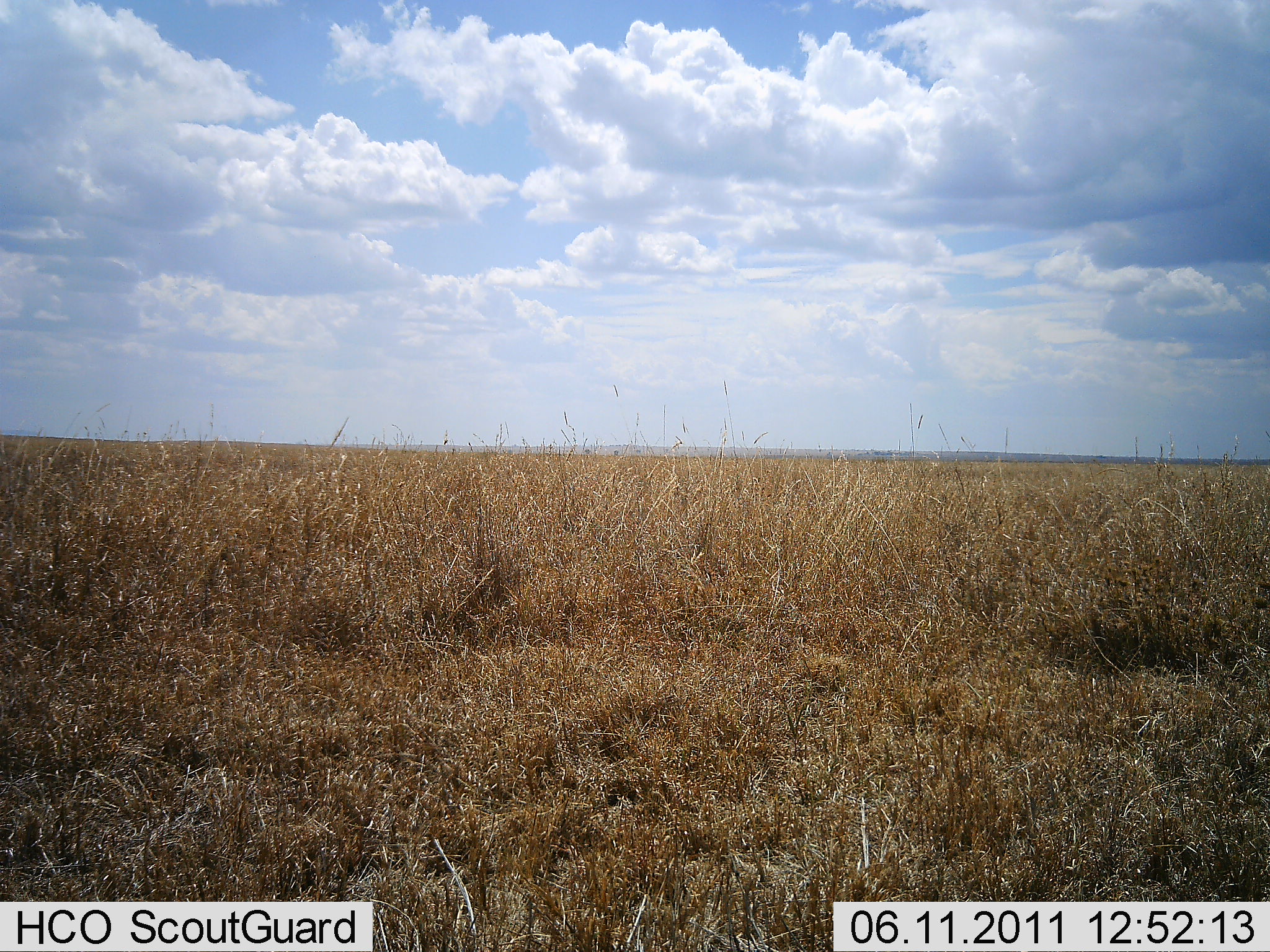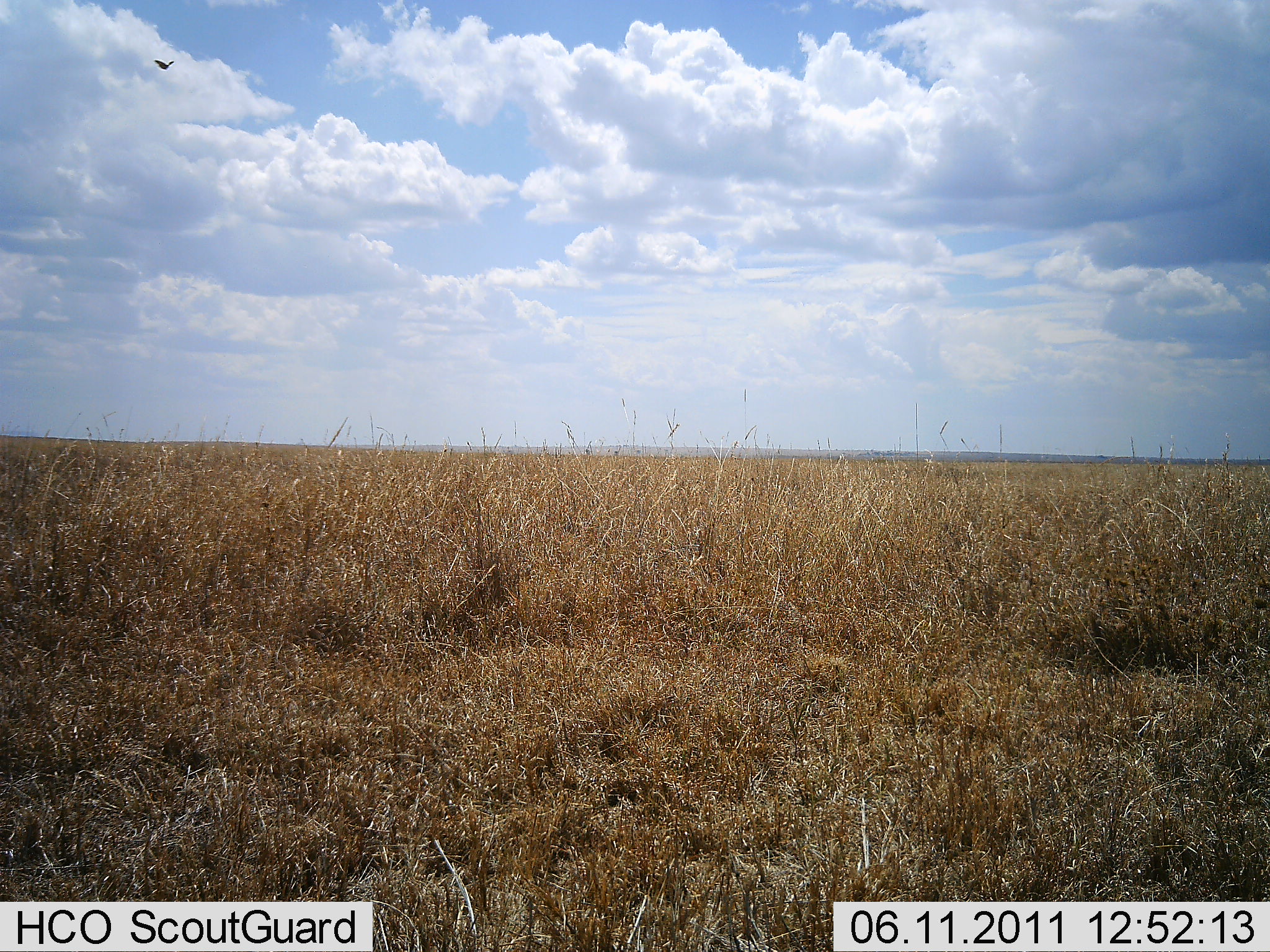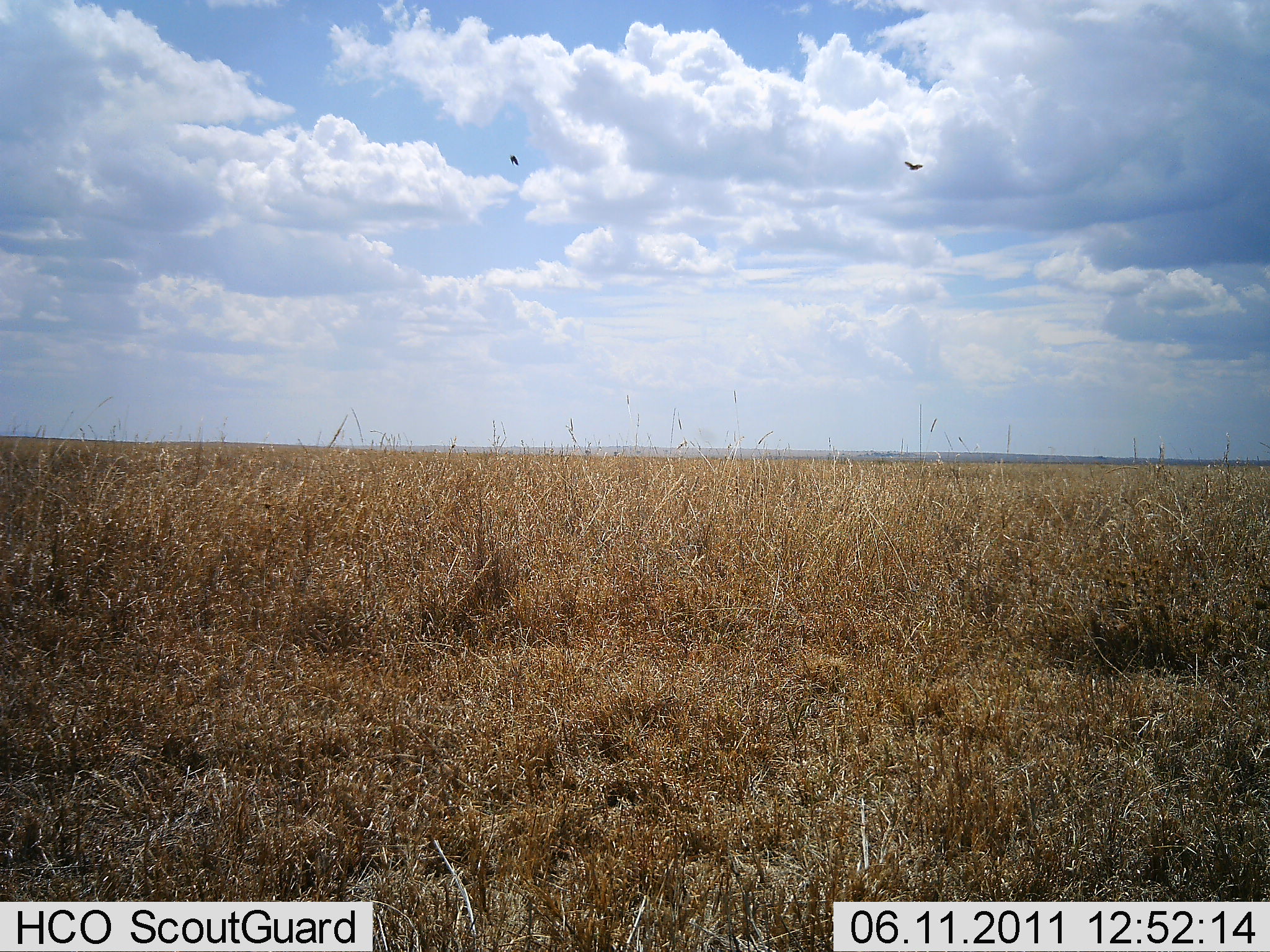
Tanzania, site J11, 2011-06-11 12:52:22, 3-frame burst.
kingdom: Animalia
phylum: Chordata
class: Aves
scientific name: Aves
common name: bird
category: otherbird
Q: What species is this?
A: Otherbird (bird) (Aves).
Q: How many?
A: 2.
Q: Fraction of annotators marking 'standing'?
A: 0%.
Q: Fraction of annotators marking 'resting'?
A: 0%.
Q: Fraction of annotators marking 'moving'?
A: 100%.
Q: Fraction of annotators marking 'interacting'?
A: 0%.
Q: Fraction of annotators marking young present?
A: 0%.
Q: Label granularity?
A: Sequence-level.